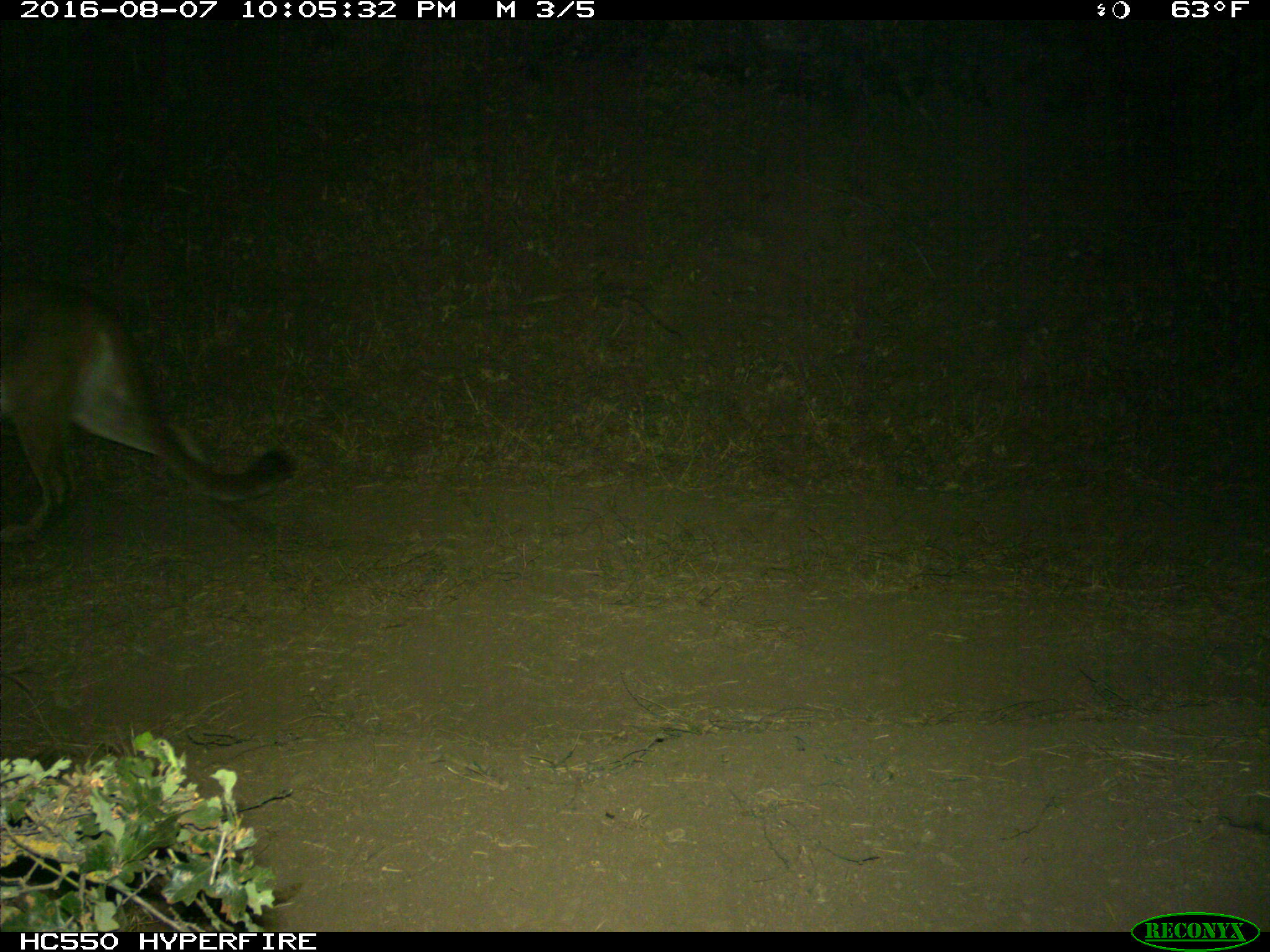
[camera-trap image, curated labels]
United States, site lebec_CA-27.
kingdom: Animalia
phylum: Chordata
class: Mammalia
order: Carnivora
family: Felidae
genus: Puma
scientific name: Puma concolor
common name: mountain lion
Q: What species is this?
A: Puma concolor (mountain lion).